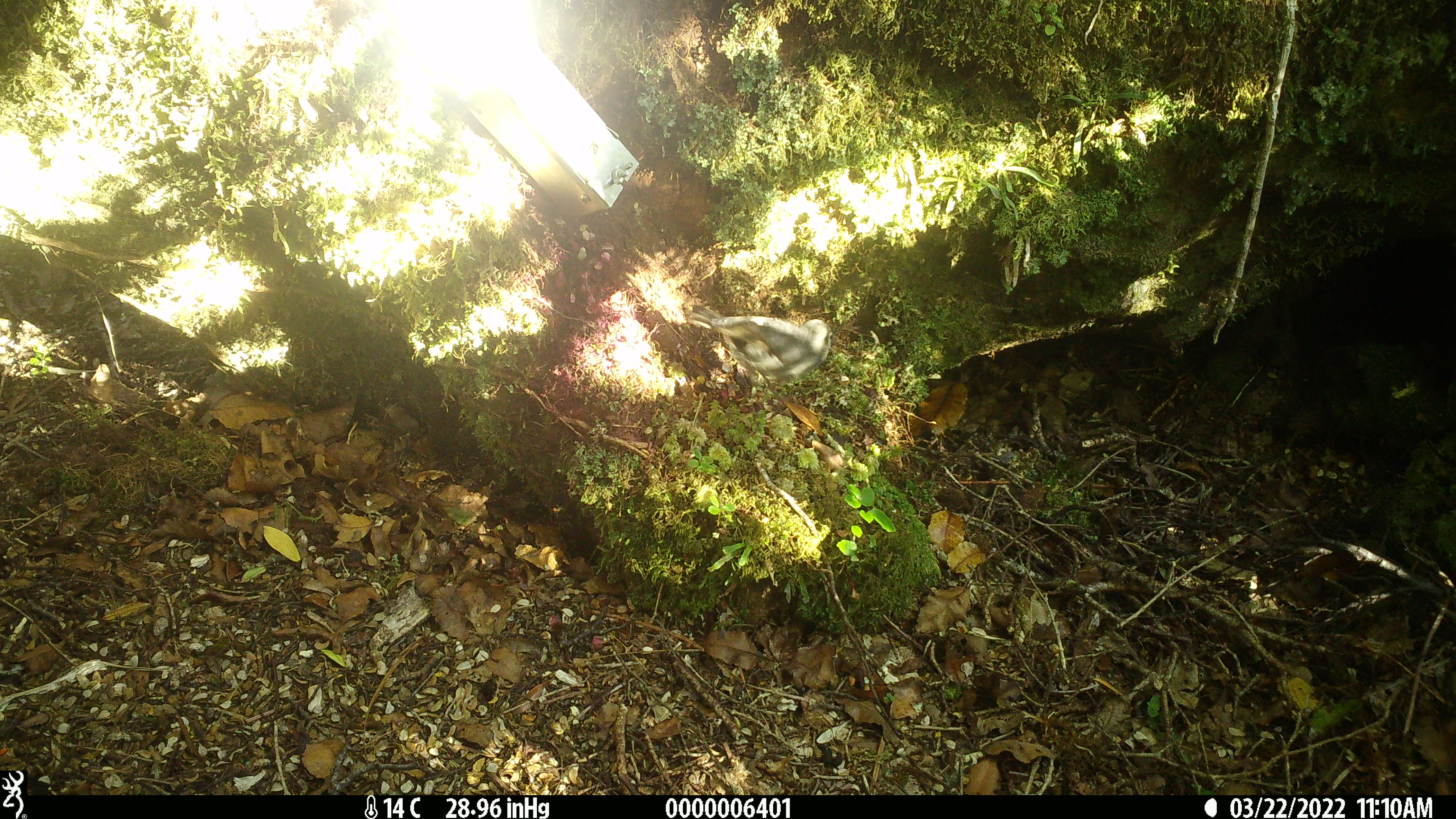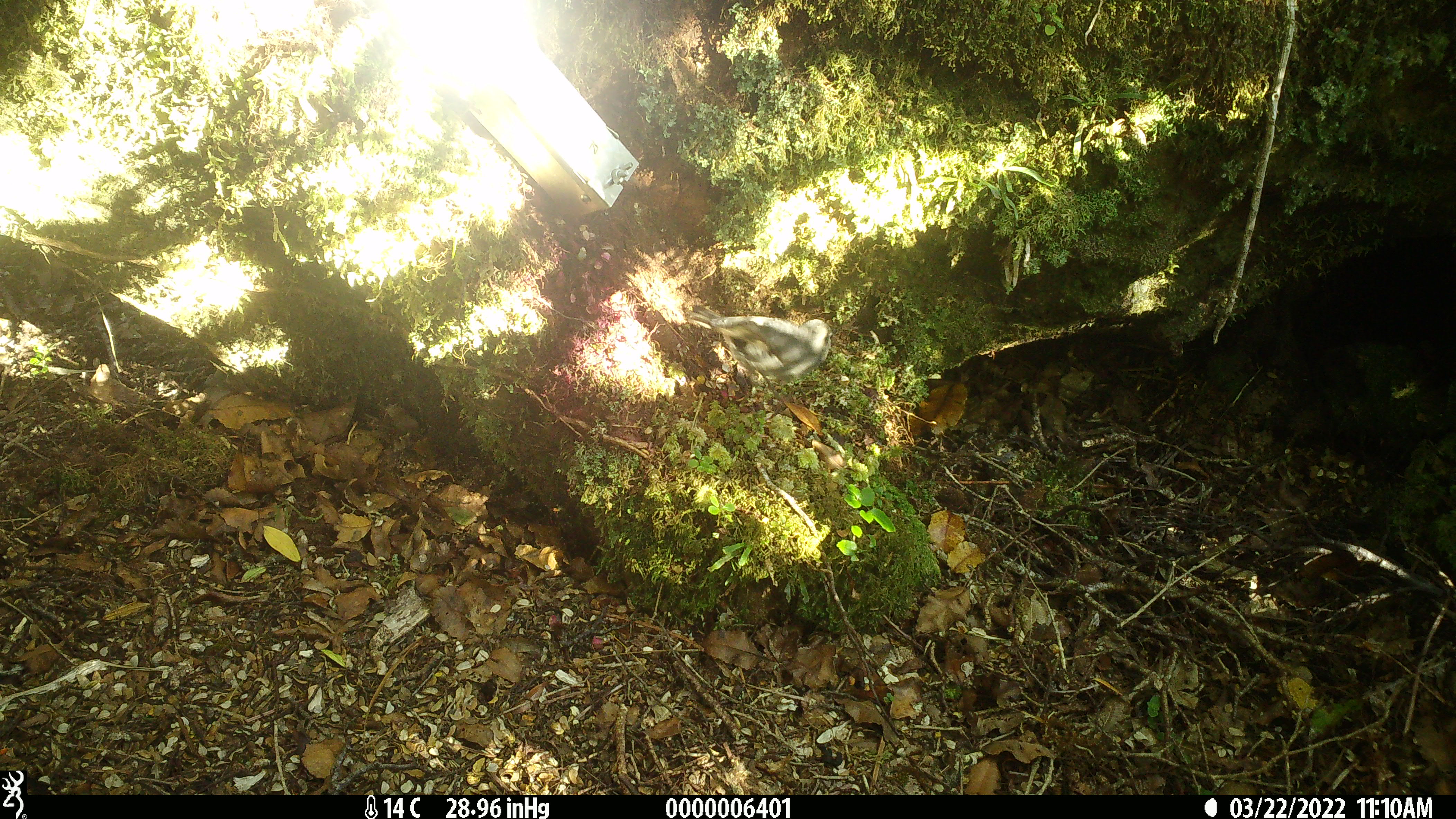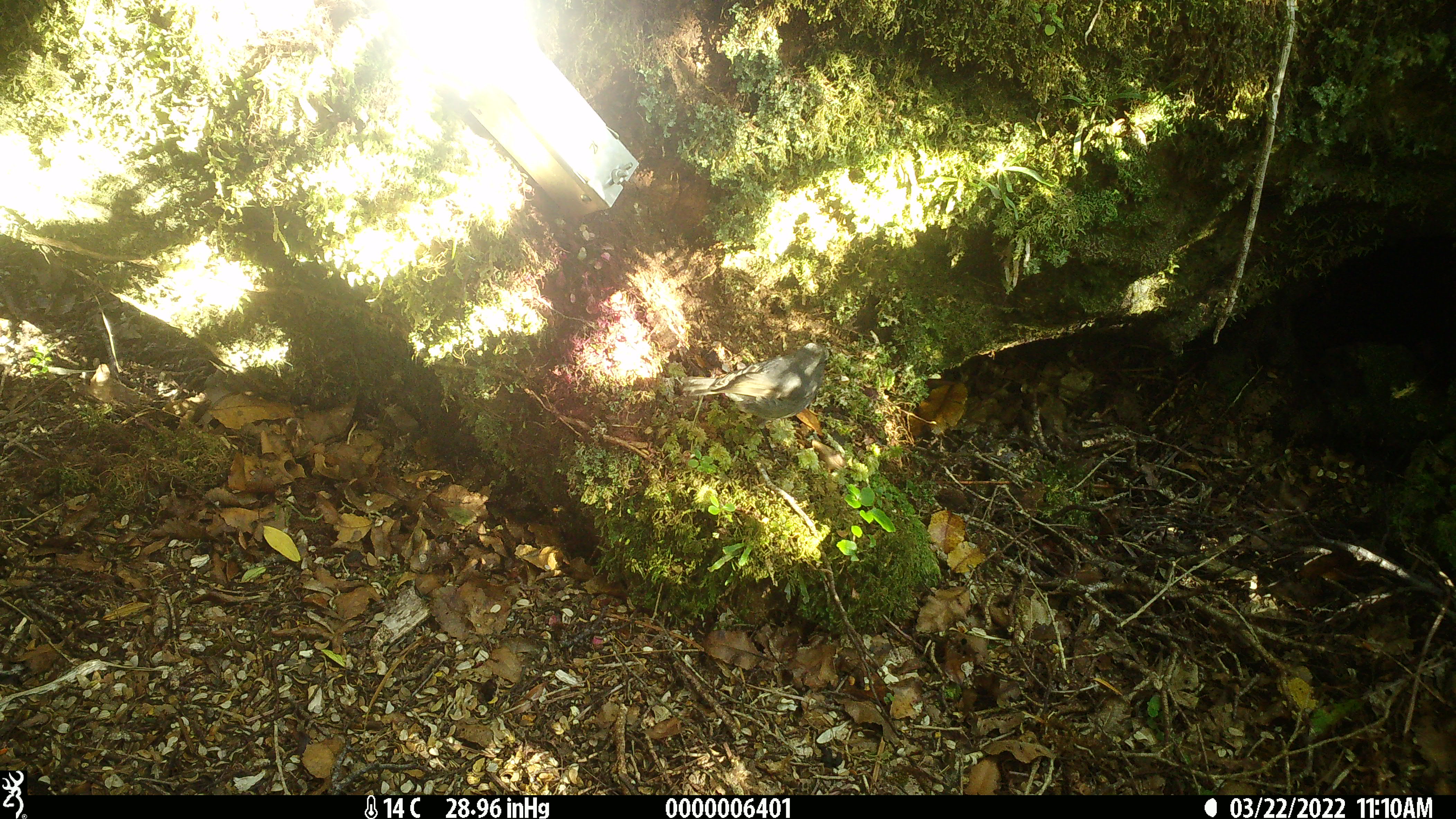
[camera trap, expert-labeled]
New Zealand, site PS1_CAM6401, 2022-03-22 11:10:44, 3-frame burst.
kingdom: Animalia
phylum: Chordata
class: Aves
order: Passeriformes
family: Petroicidae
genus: Petroica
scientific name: Petroica australis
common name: new zealand robin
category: robin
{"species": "robin (new zealand robin) (Petroica australis)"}